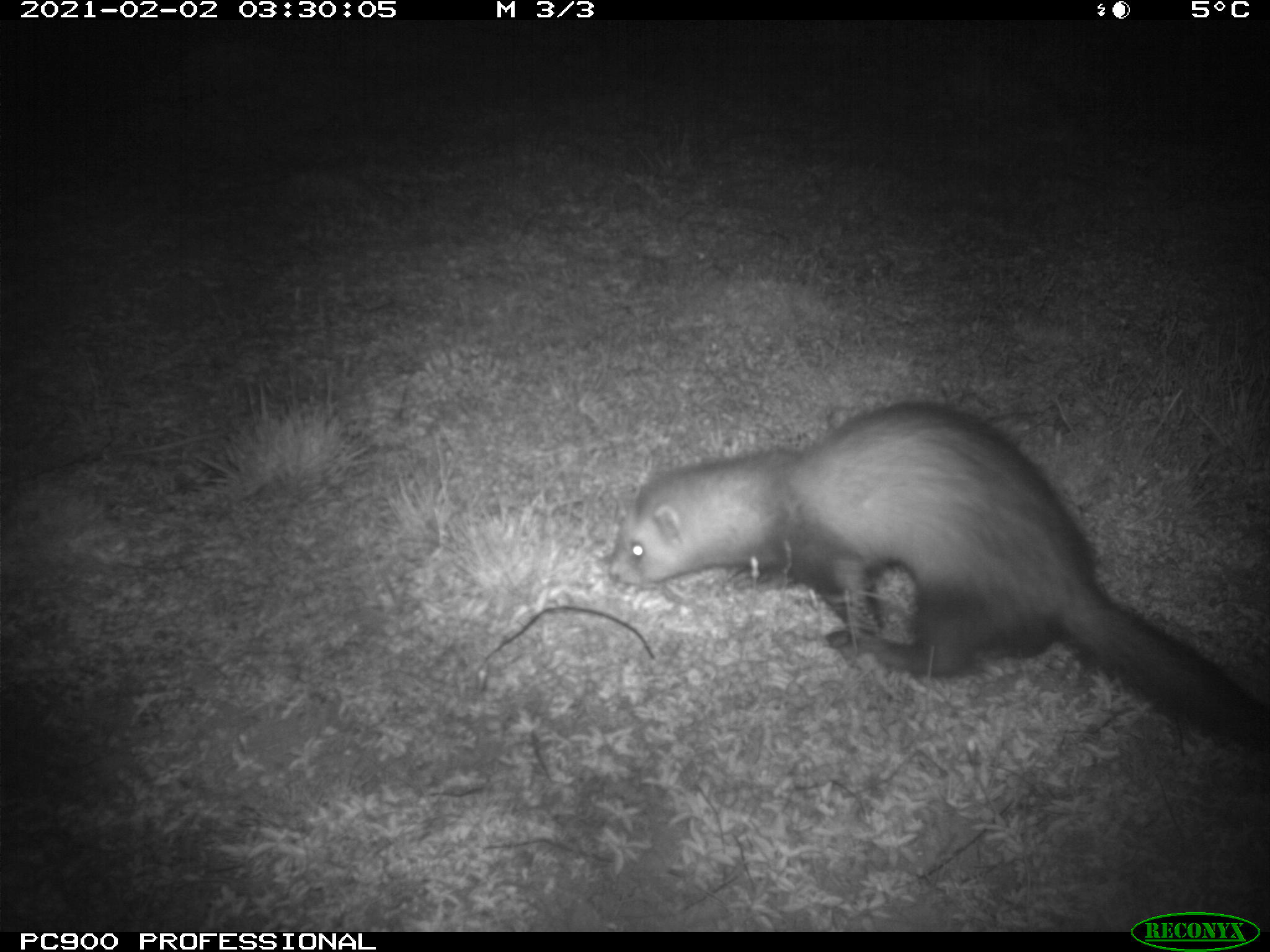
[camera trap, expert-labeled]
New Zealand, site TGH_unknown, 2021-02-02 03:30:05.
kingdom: Animalia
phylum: Chordata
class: Mammalia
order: Carnivora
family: Mustelidae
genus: Mustela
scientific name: Mustela furo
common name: ferret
Ferret (Mustela furo).